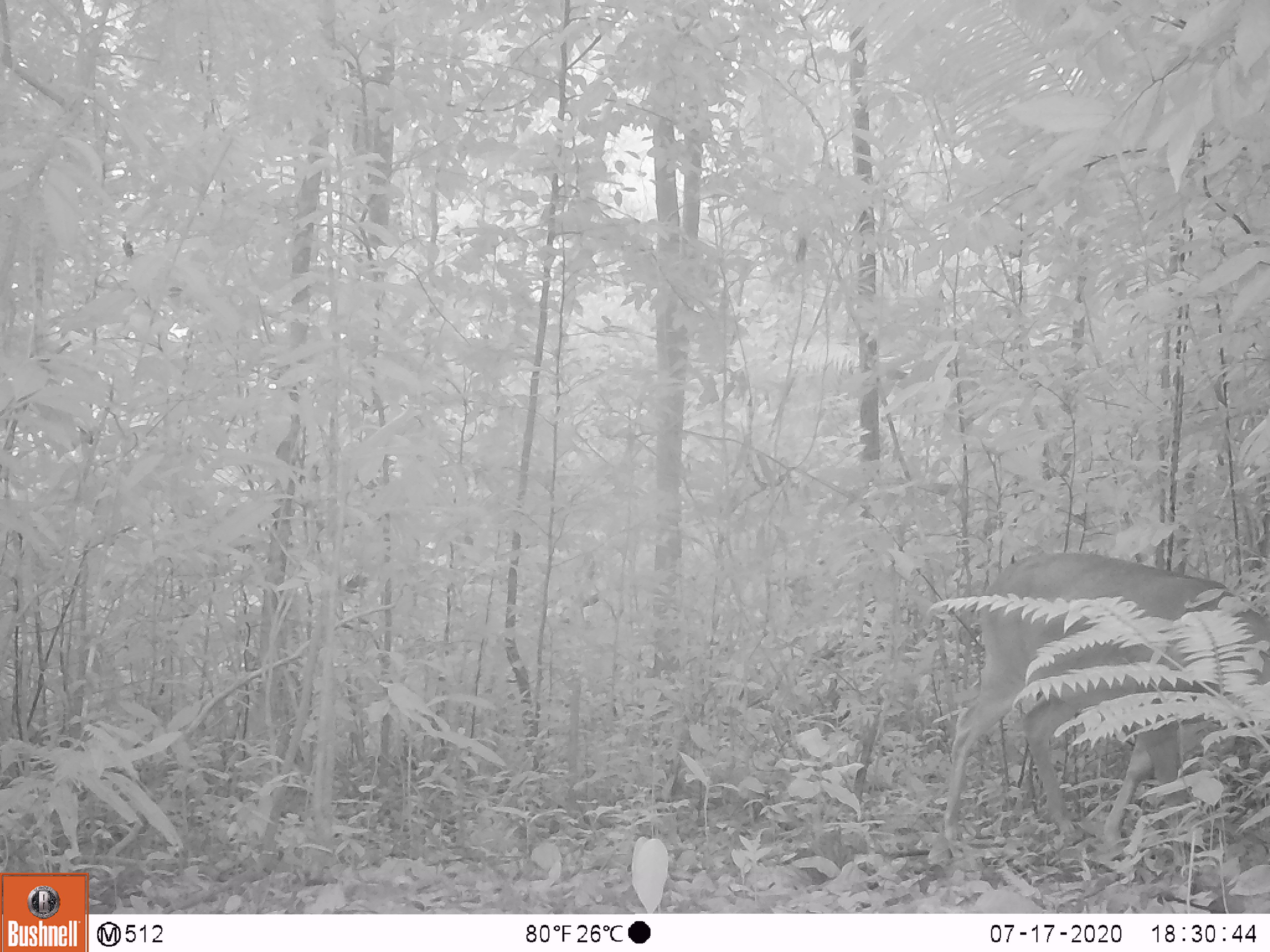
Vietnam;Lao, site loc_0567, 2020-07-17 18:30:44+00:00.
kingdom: Animalia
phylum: Chordata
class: Mammalia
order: Artiodactyla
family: Cervidae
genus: Muntiacus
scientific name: Muntiacus vuquangensis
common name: large-antlered muntjac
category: large antlered muntjac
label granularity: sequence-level